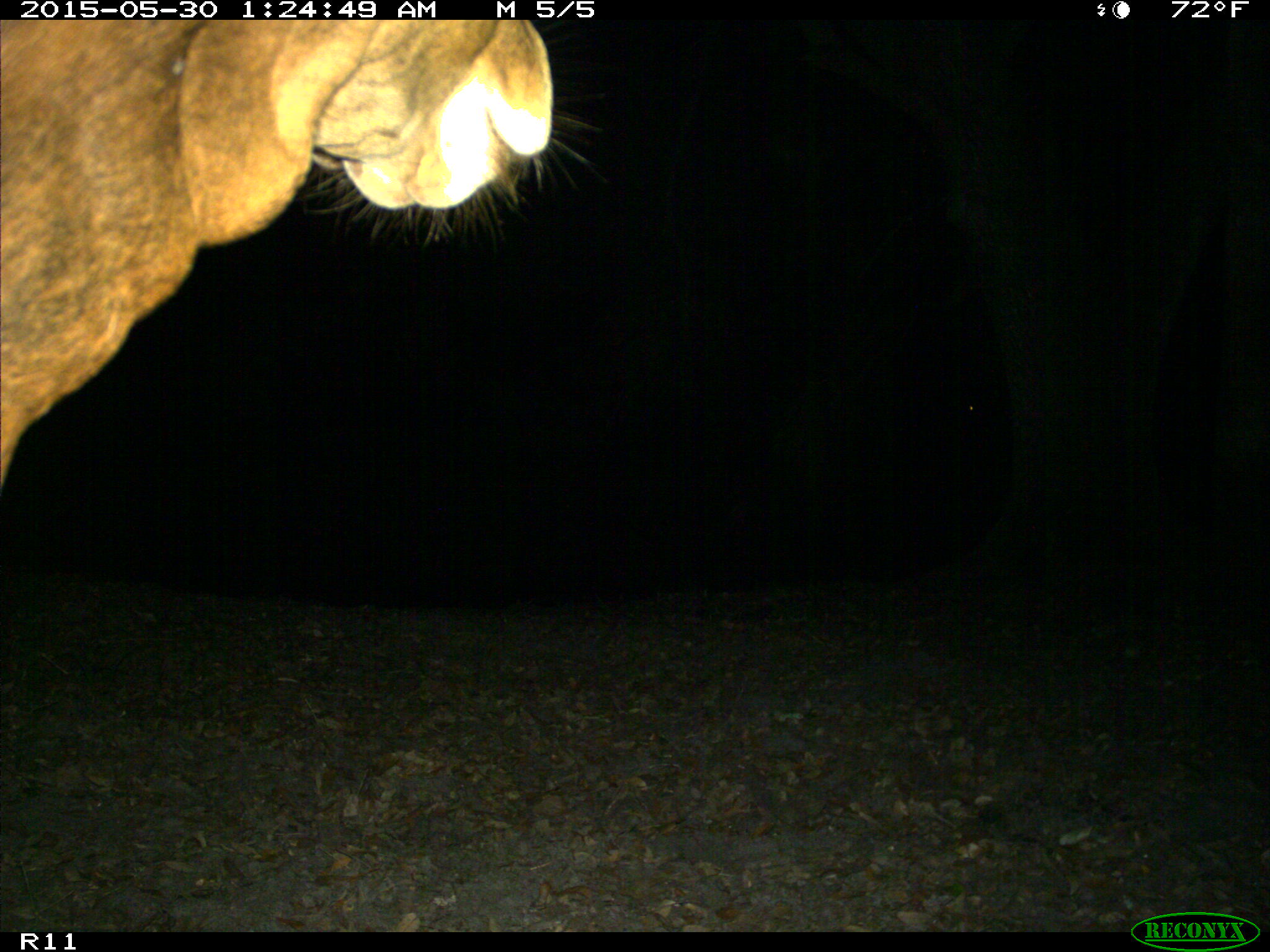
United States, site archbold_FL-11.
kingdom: Animalia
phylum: Chordata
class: Mammalia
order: Artiodactyla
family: Bovidae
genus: Bos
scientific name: Bos taurus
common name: domestic cow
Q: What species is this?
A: Bos taurus (domestic cow).